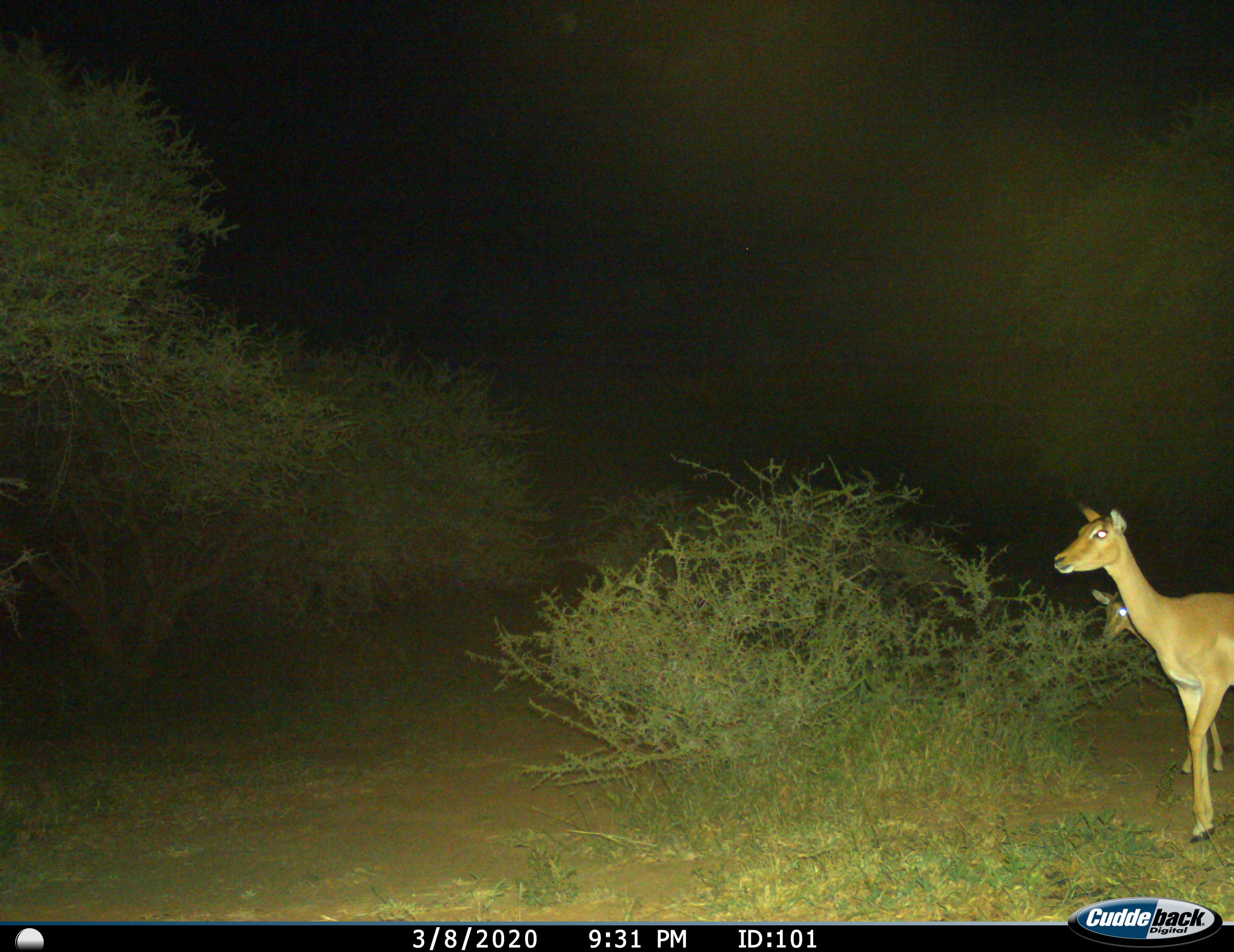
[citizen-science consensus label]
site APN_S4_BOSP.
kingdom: Animalia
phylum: Chordata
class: Mammalia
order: Artiodactyla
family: Bovidae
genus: Aepyceros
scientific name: Aepyceros melampus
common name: impala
Impala (Aepyceros melampus), count 2. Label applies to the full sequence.